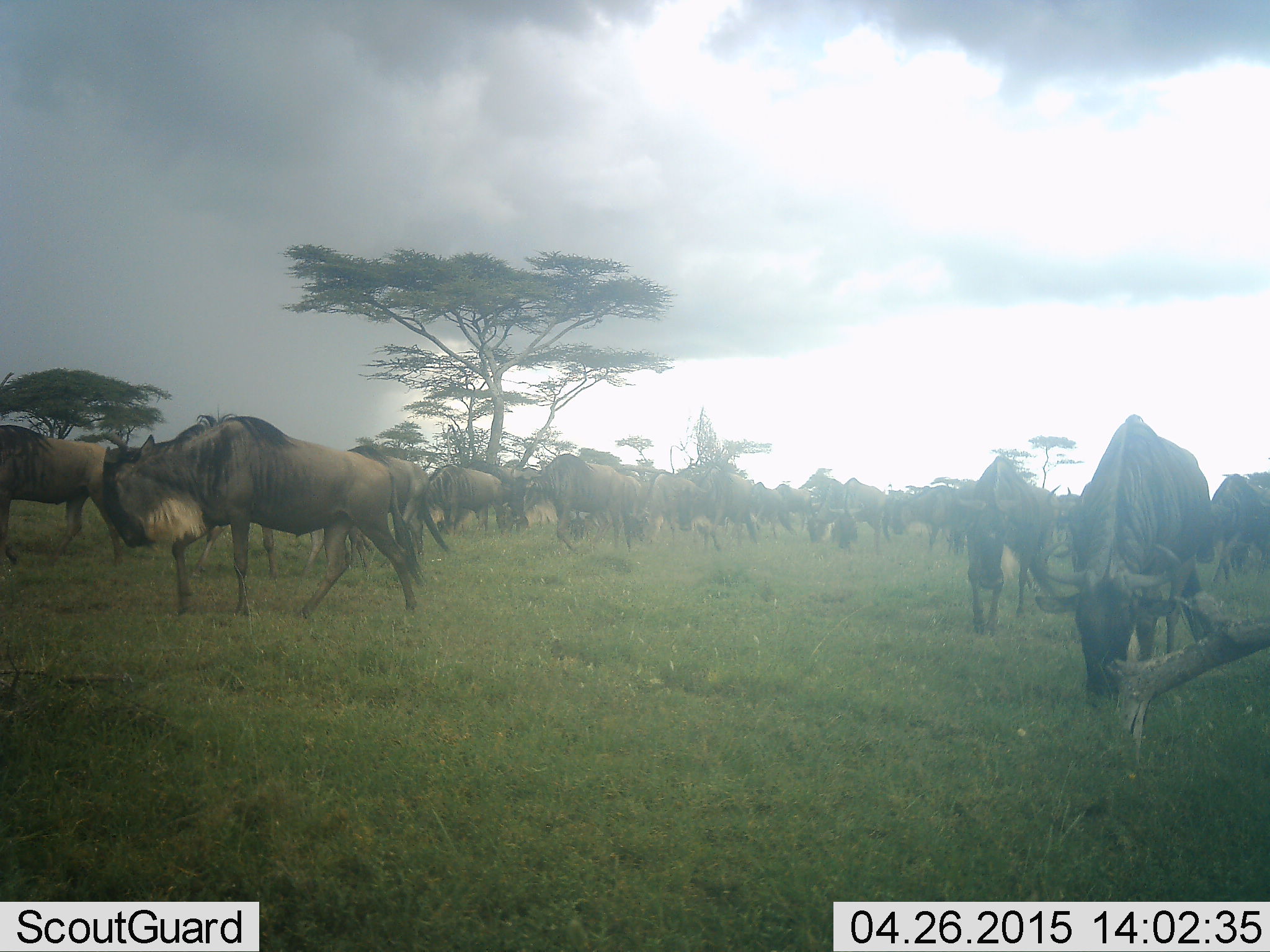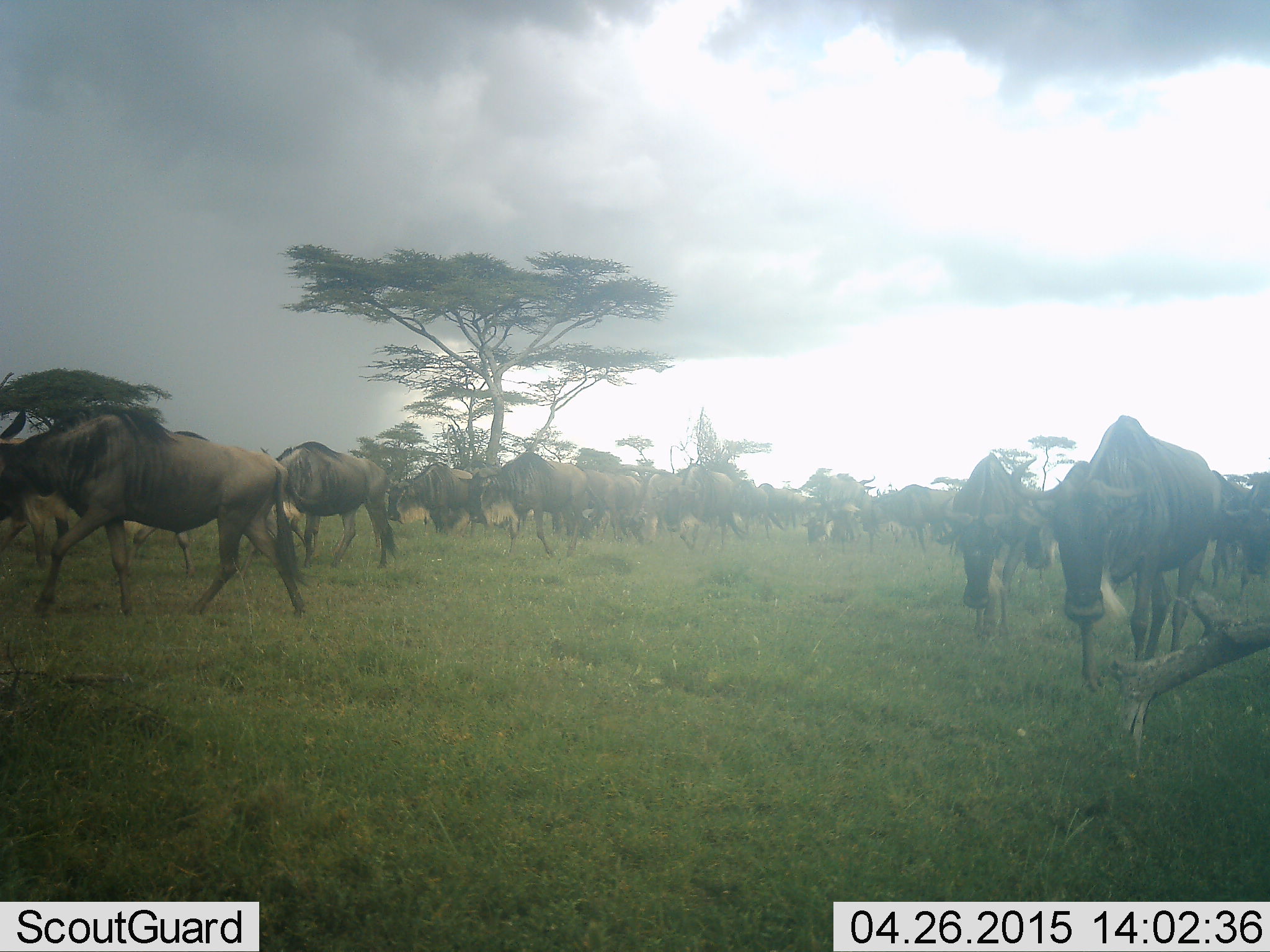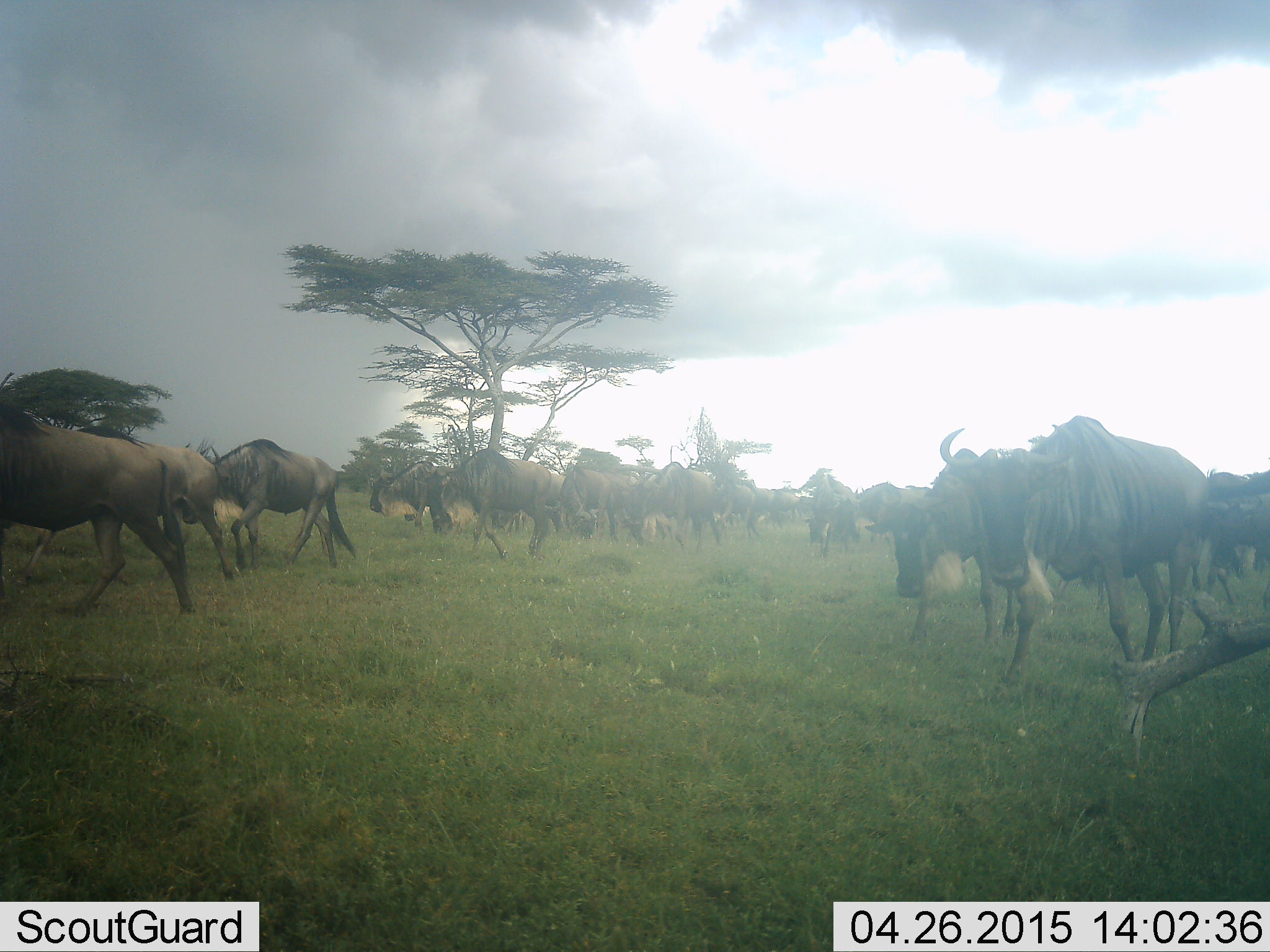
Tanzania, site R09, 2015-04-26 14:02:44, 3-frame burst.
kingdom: Animalia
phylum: Chordata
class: Mammalia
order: Artiodactyla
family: Bovidae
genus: Connochaetes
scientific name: Connochaetes taurinus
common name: blue wildebeest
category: wildebeest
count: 11-50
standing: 10%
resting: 0%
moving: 100%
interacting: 0%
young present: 0%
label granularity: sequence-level